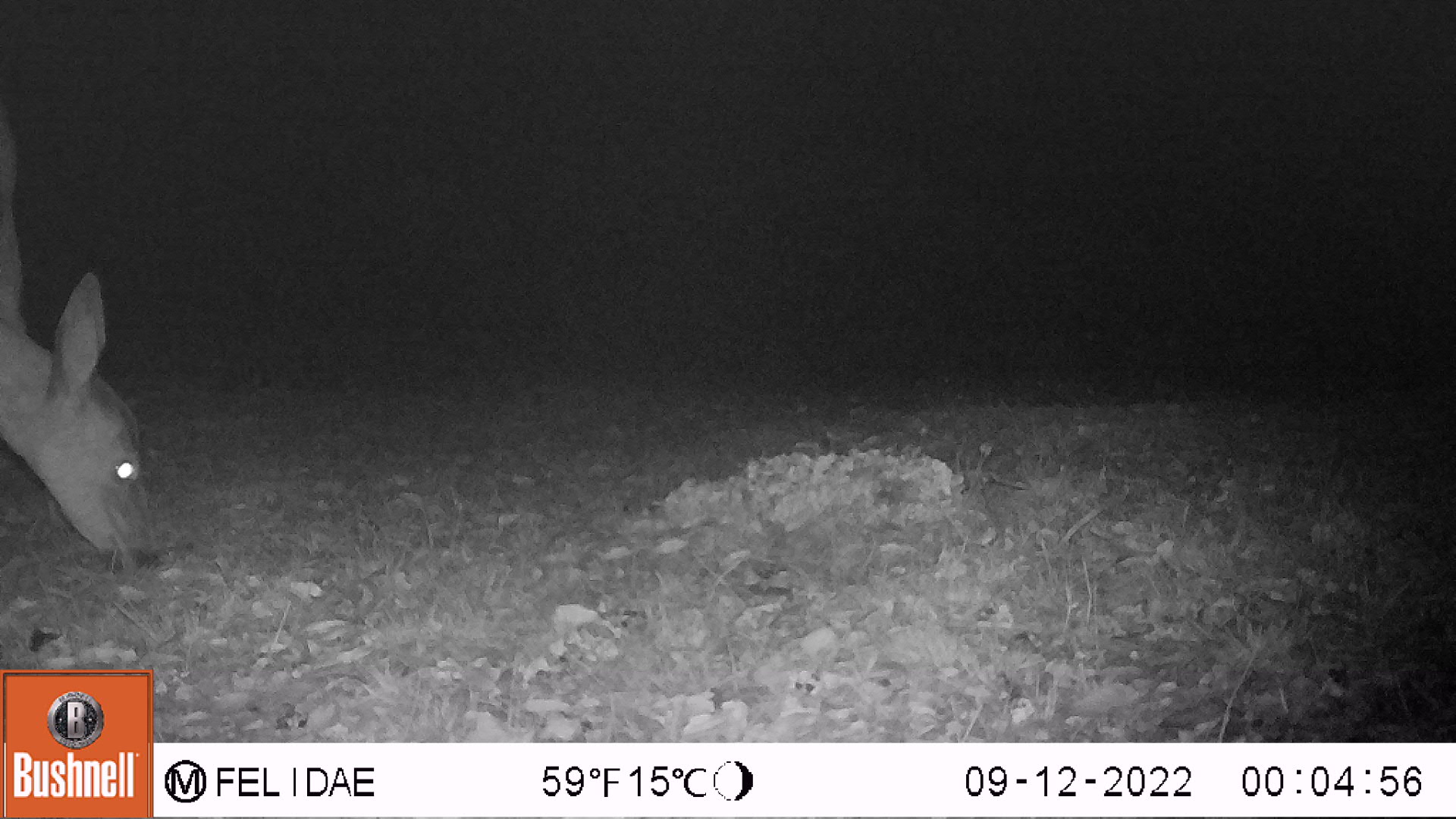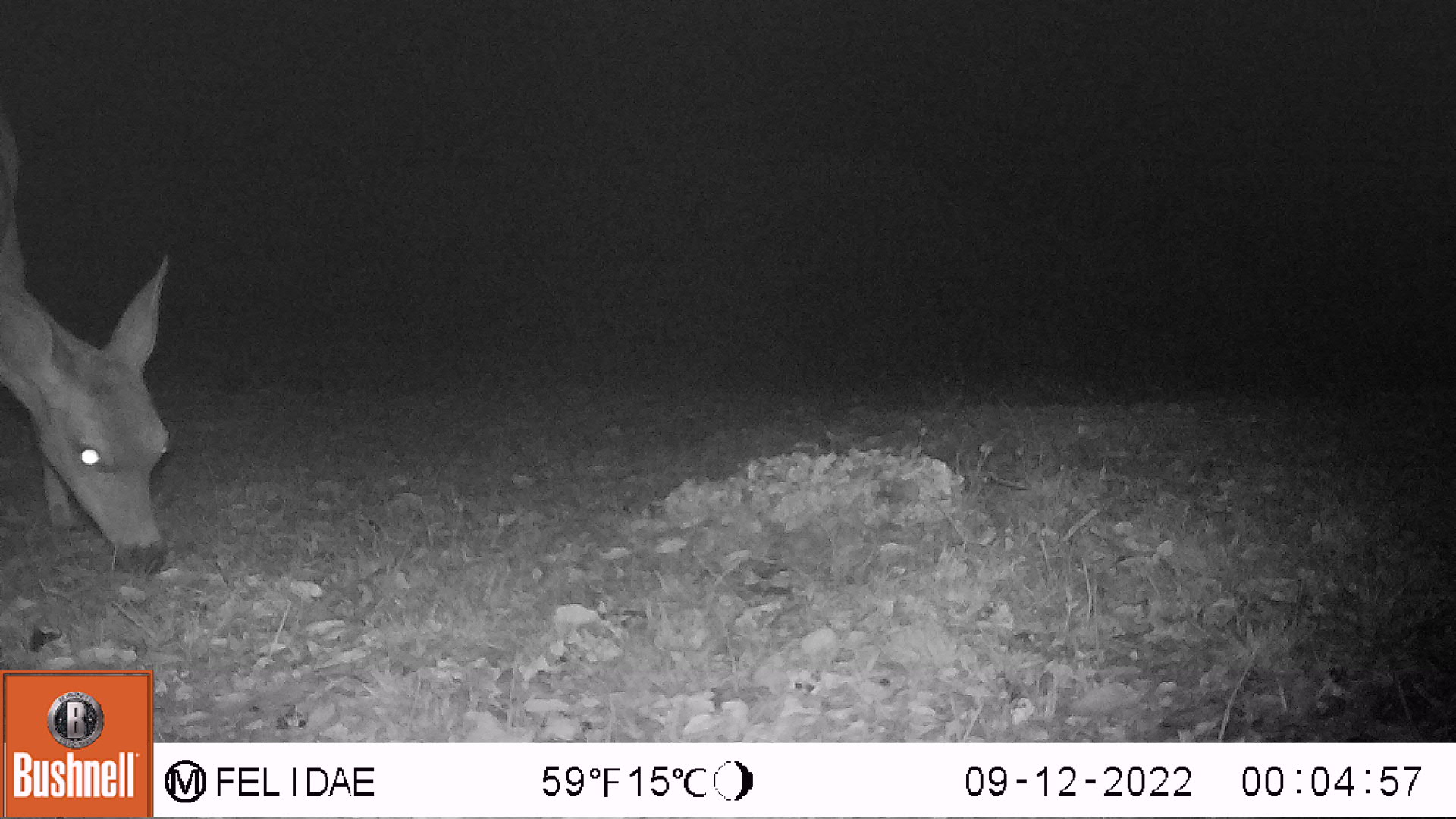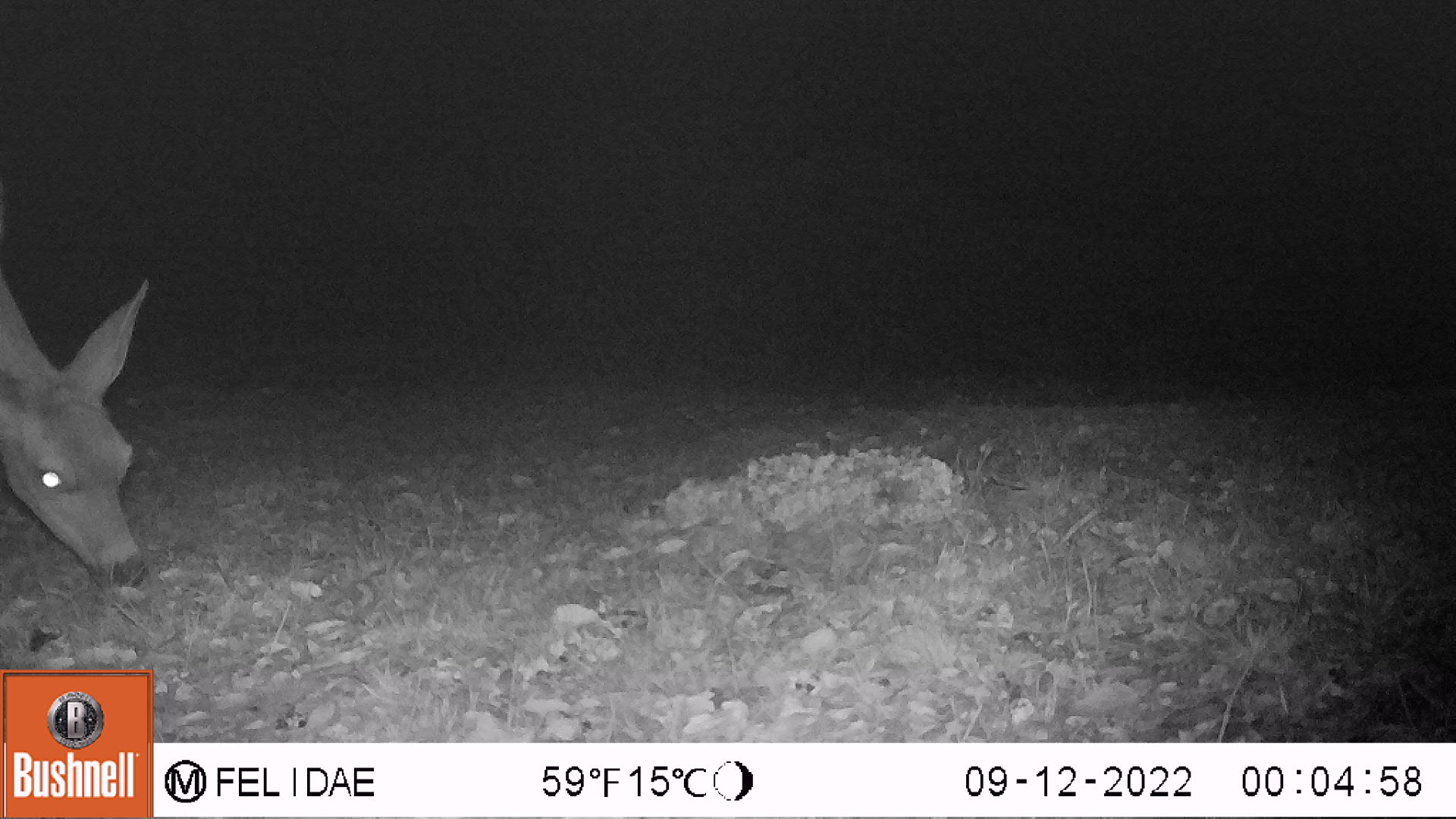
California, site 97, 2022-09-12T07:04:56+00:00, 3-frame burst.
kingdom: Animalia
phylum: Chordata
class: Mammalia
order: Artiodactyla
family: Cervidae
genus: Odocoileus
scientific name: Odocoileus hemionus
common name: mule deer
Mule deer (Odocoileus hemionus).